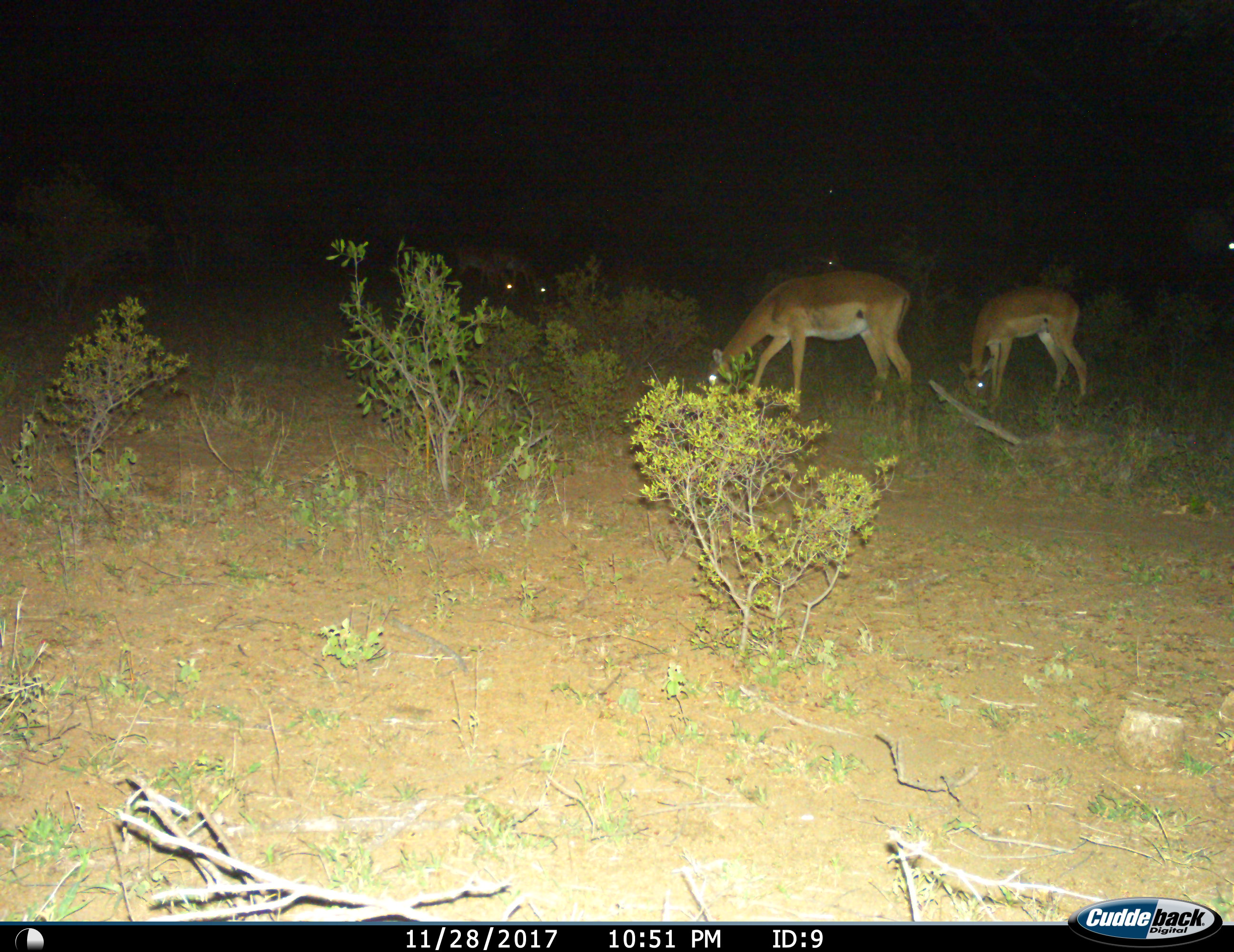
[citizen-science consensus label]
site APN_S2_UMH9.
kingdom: Animalia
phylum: Chordata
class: Mammalia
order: Artiodactyla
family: Bovidae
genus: Aepyceros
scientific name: Aepyceros melampus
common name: impala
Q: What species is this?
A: Impala (Aepyceros melampus).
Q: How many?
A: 4.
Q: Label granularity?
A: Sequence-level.